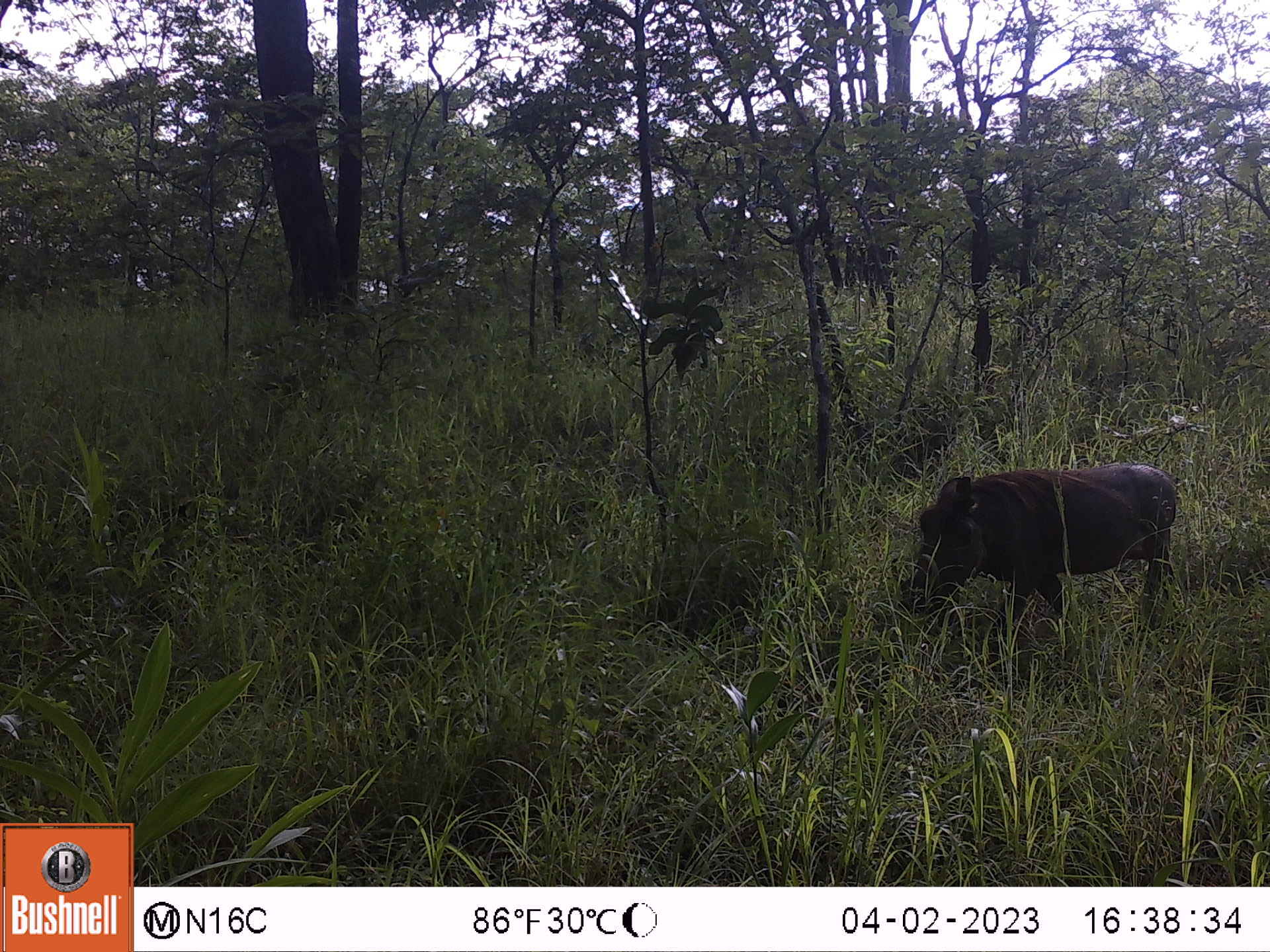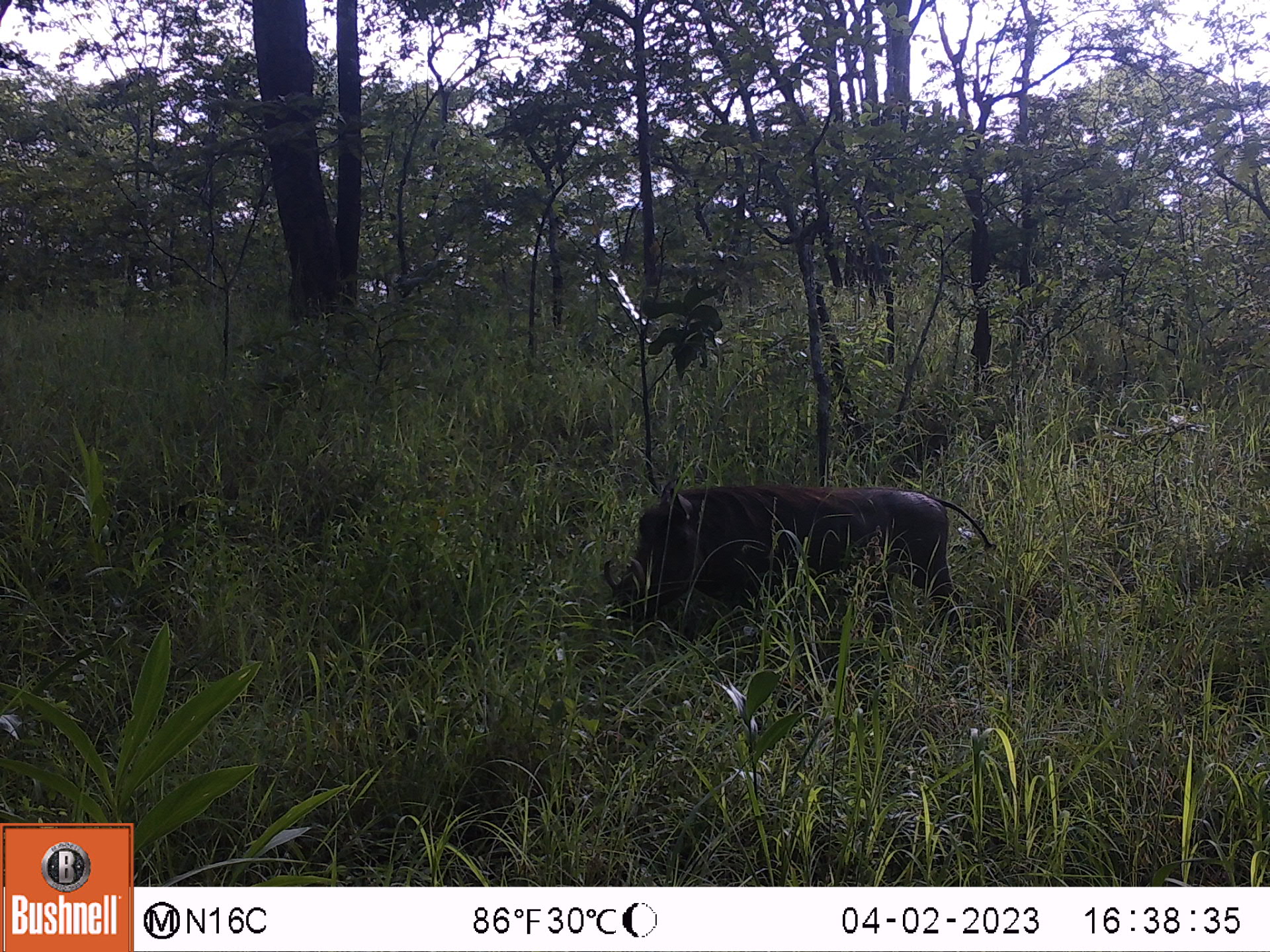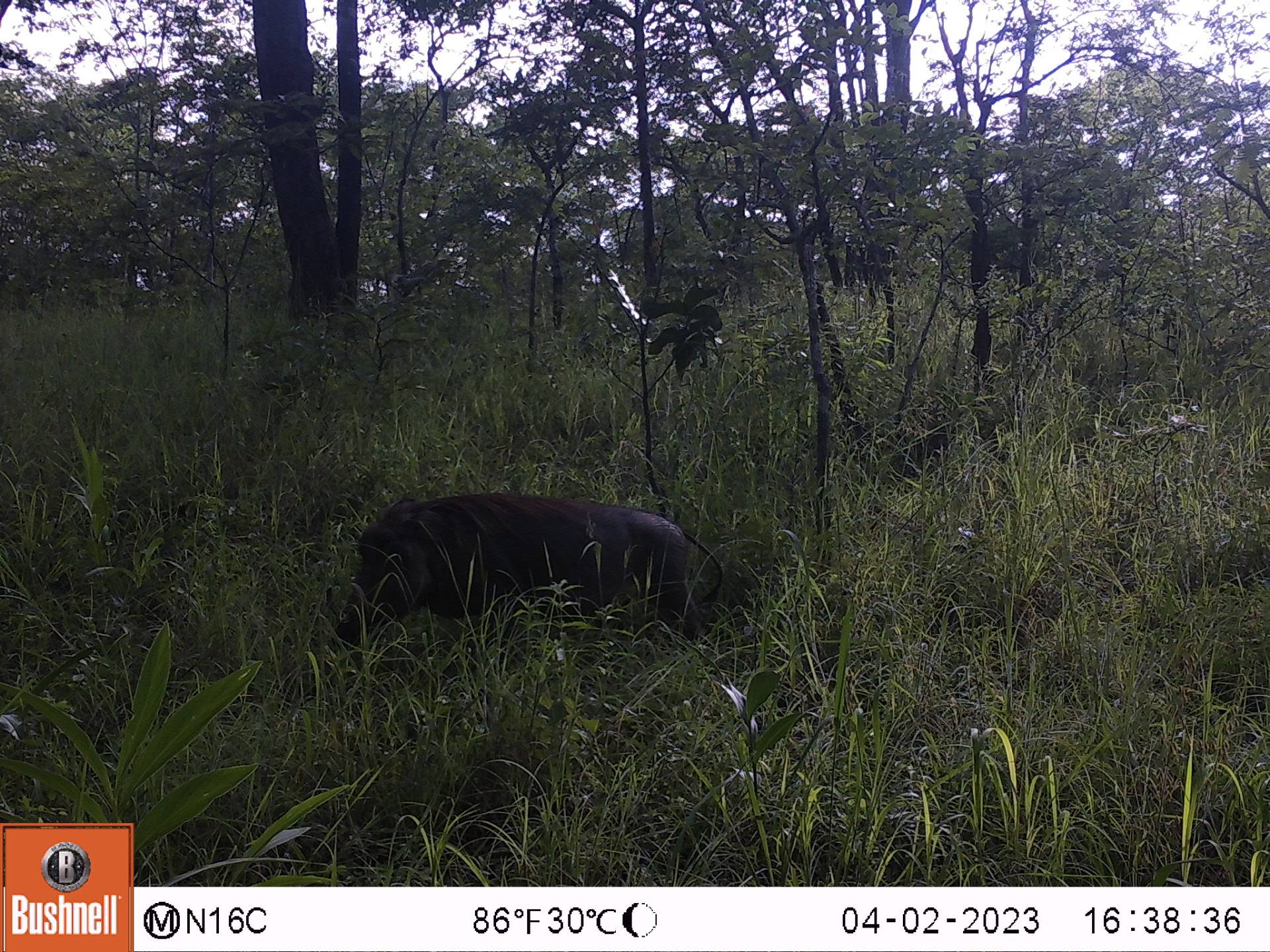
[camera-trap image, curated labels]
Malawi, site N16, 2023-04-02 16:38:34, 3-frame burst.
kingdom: Animalia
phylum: Chordata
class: Mammalia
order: Artiodactyla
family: Suidae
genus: Phacochoerus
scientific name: Phacochoerus africanus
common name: common warthog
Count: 1.